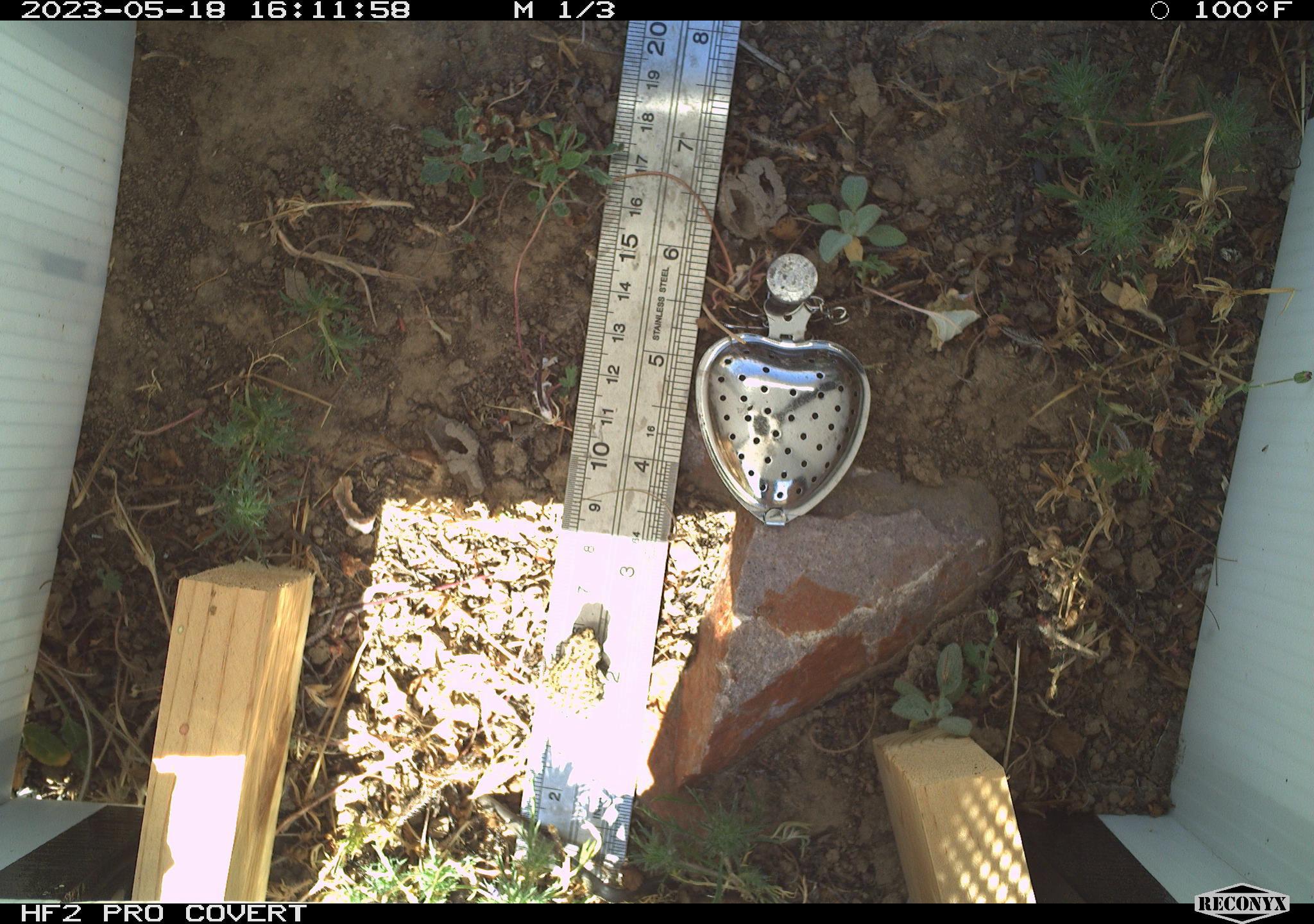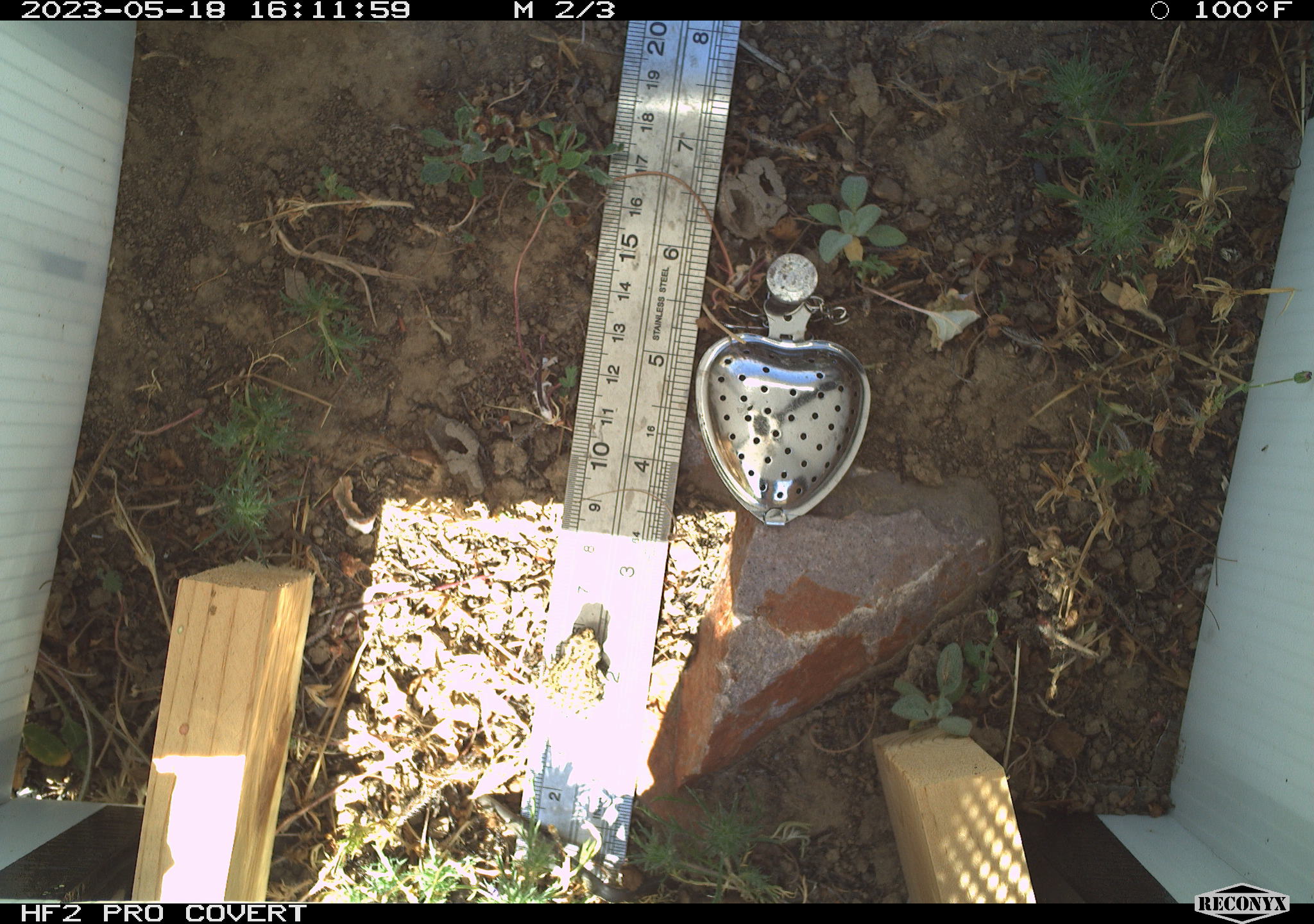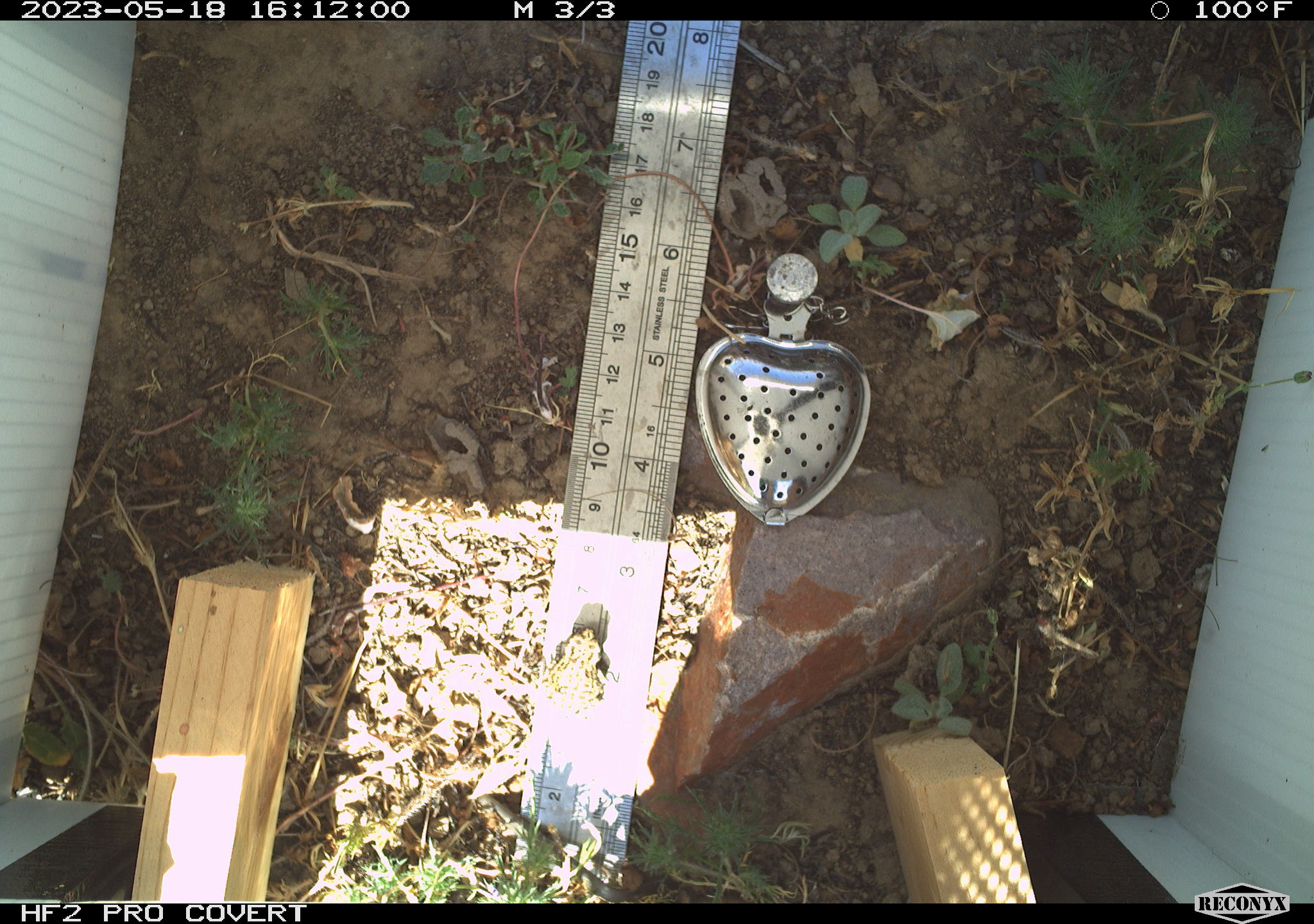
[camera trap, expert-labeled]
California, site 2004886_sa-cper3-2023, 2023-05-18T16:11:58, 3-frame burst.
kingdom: Animalia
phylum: Chordata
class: Amphibia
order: Anura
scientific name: Anura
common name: frogs